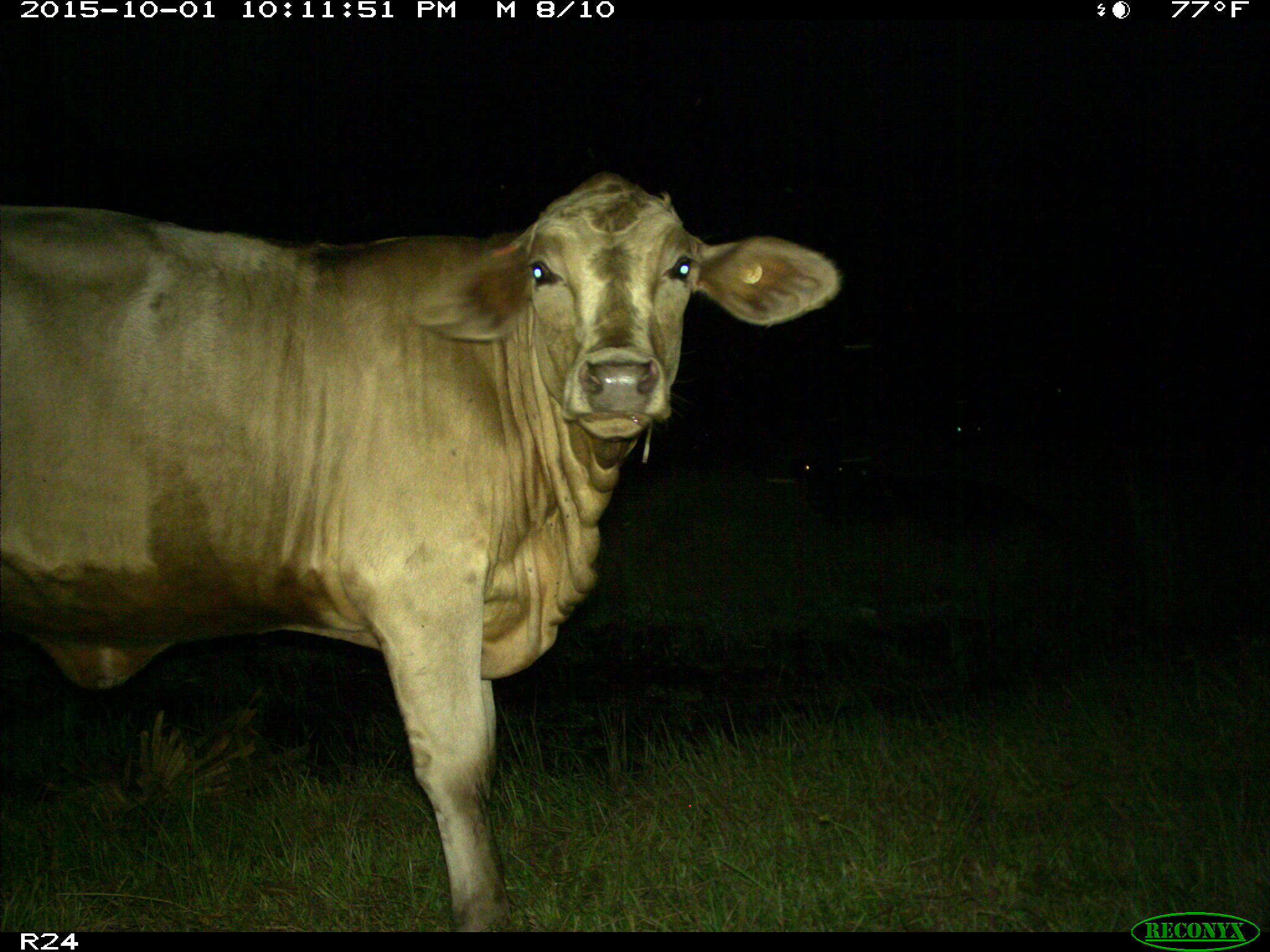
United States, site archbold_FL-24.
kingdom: Animalia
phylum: Chordata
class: Mammalia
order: Artiodactyla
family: Bovidae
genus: Bos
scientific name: Bos taurus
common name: domestic cow